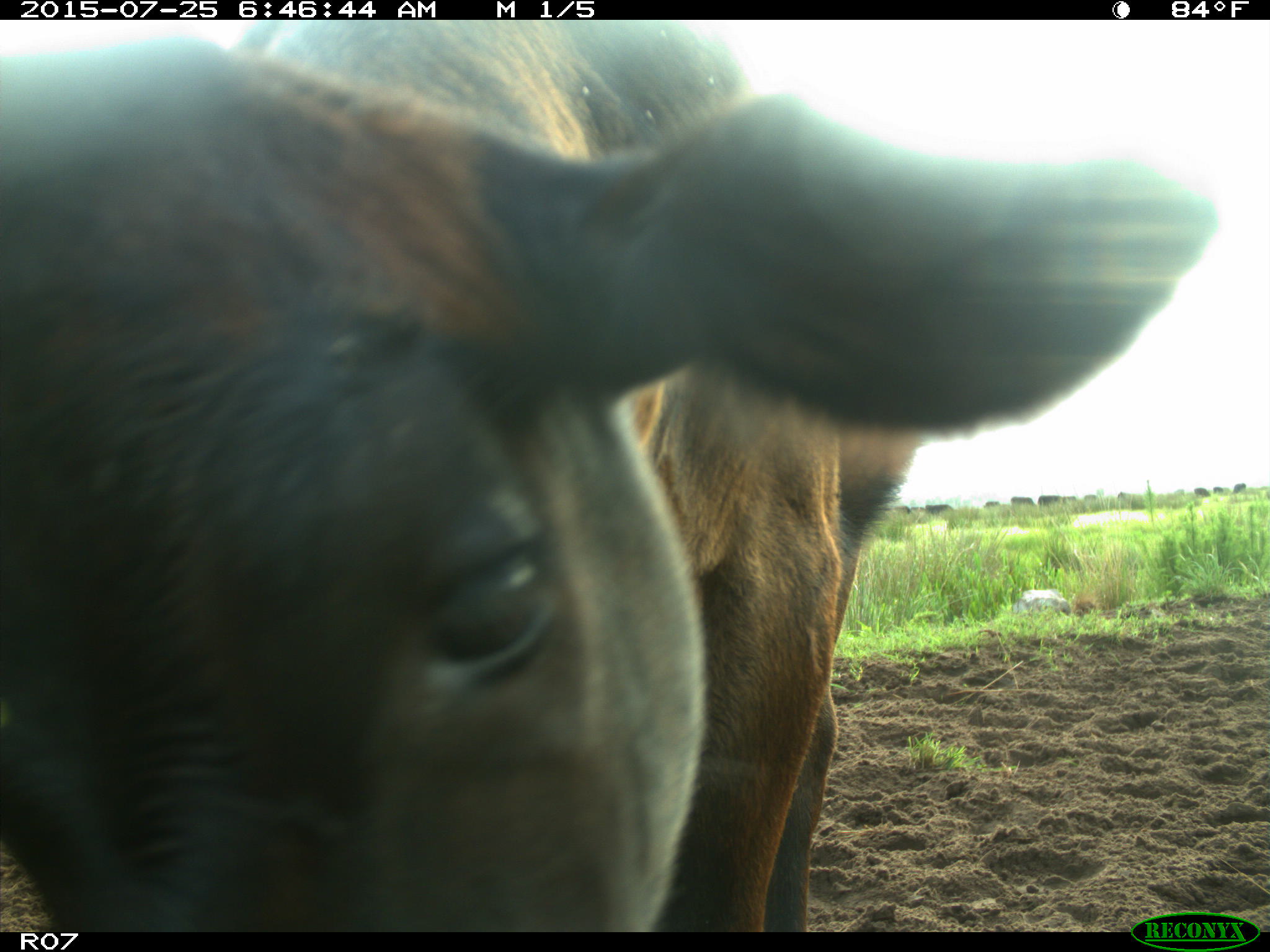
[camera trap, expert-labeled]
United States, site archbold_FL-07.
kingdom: Animalia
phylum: Chordata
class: Mammalia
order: Artiodactyla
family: Bovidae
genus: Bos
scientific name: Bos taurus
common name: domestic cow